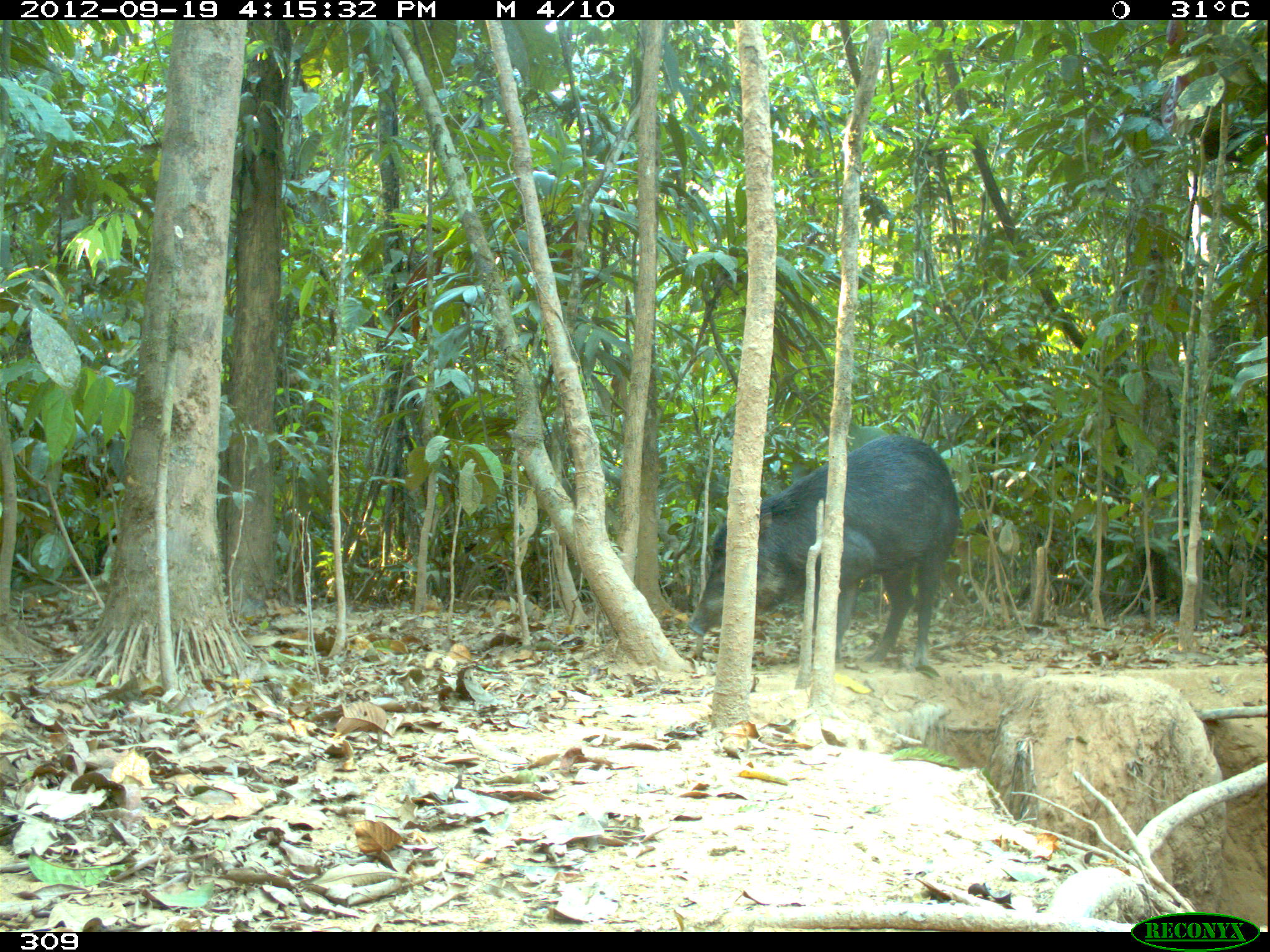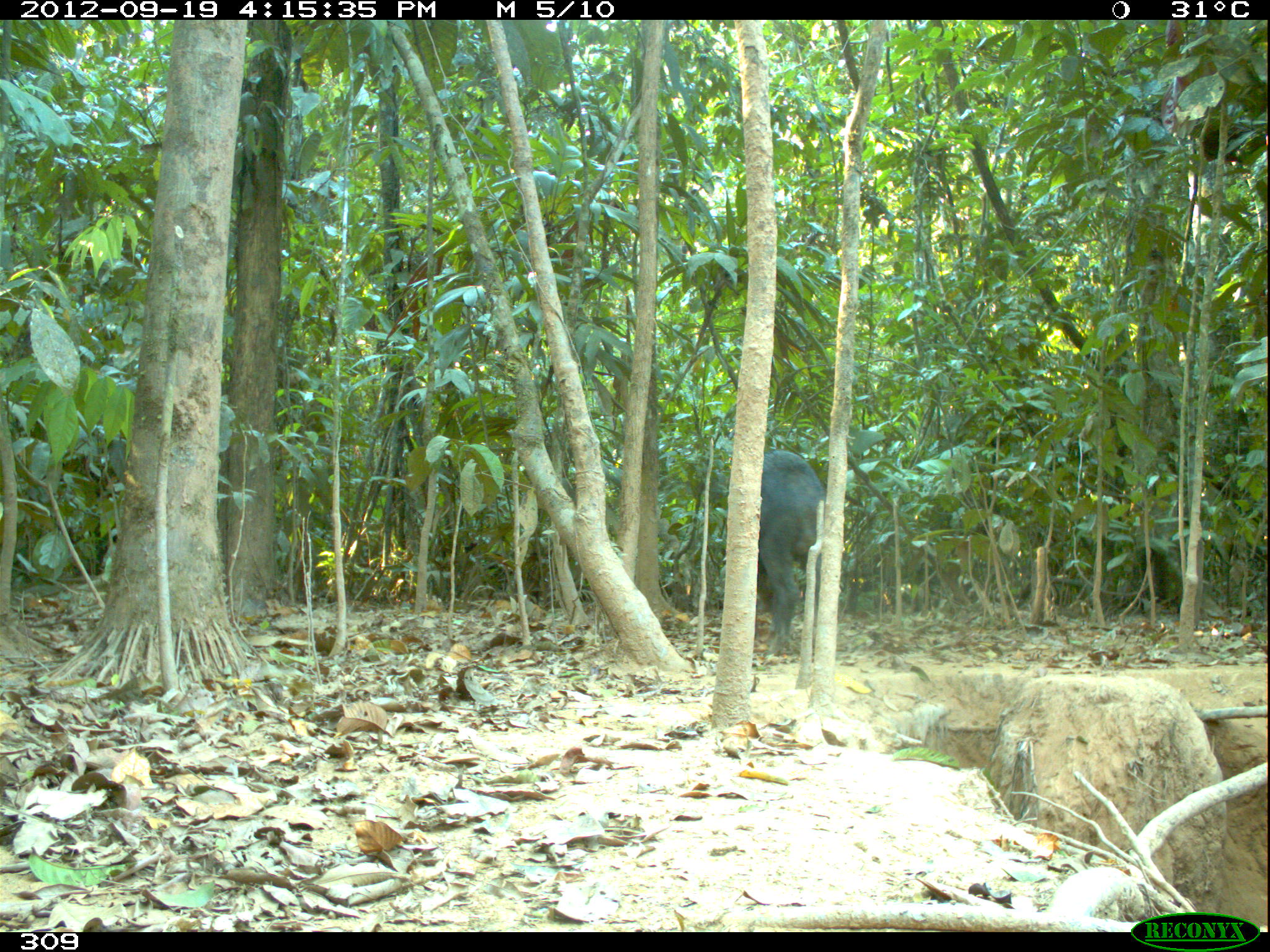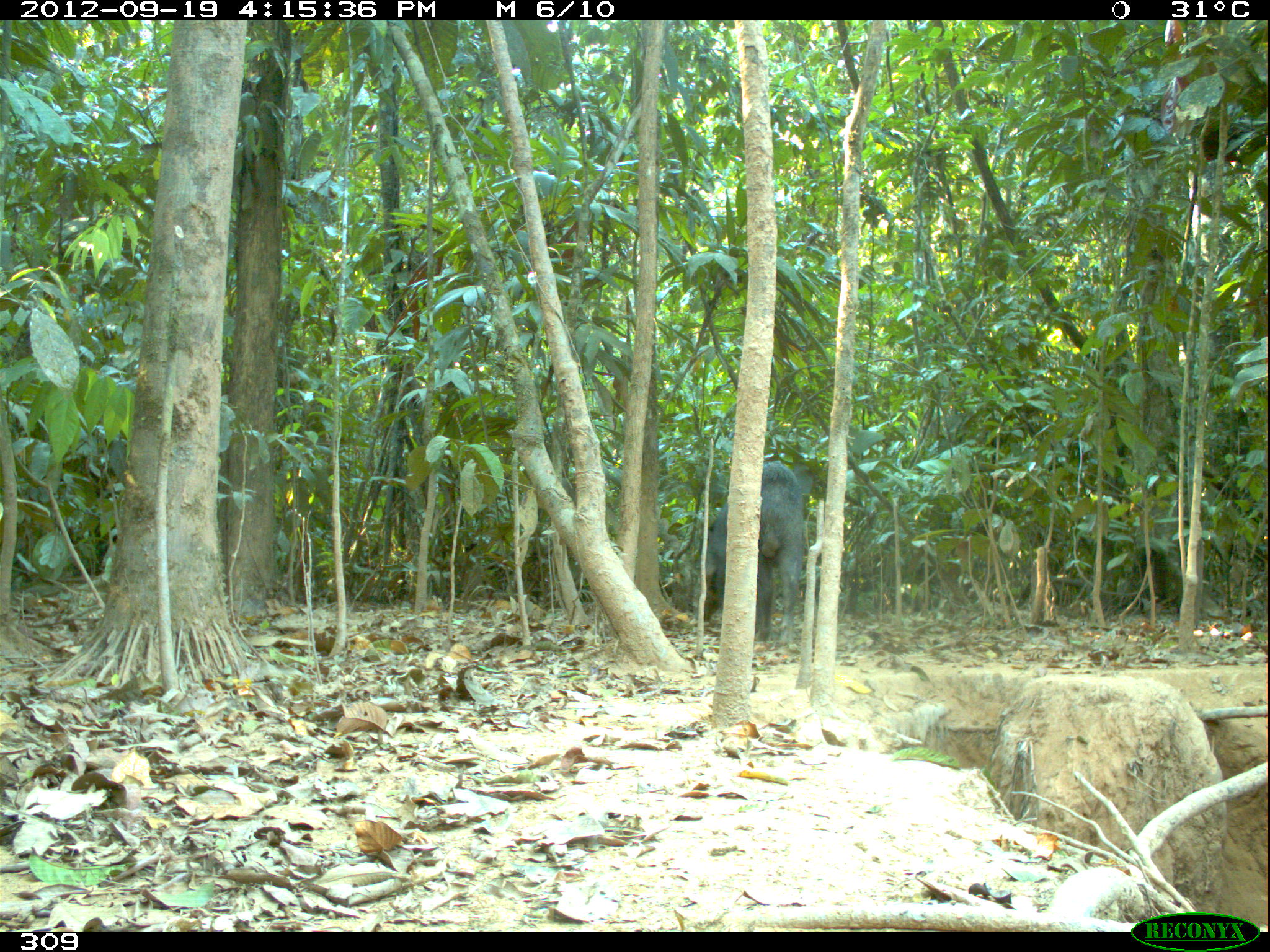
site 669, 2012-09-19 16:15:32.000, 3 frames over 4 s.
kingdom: Animalia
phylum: Chordata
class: Mammalia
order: Artiodactyla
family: Tayassuidae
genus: Tayassu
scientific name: Tayassu pecari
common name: white-lipped peccary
Tayassu pecari (white-lipped peccary).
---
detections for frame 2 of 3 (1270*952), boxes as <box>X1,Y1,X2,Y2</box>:
tayassu pecari: <box>757,449,819,655</box>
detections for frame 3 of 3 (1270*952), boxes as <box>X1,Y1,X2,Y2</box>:
tayassu pecari: <box>692,460,802,643</box>